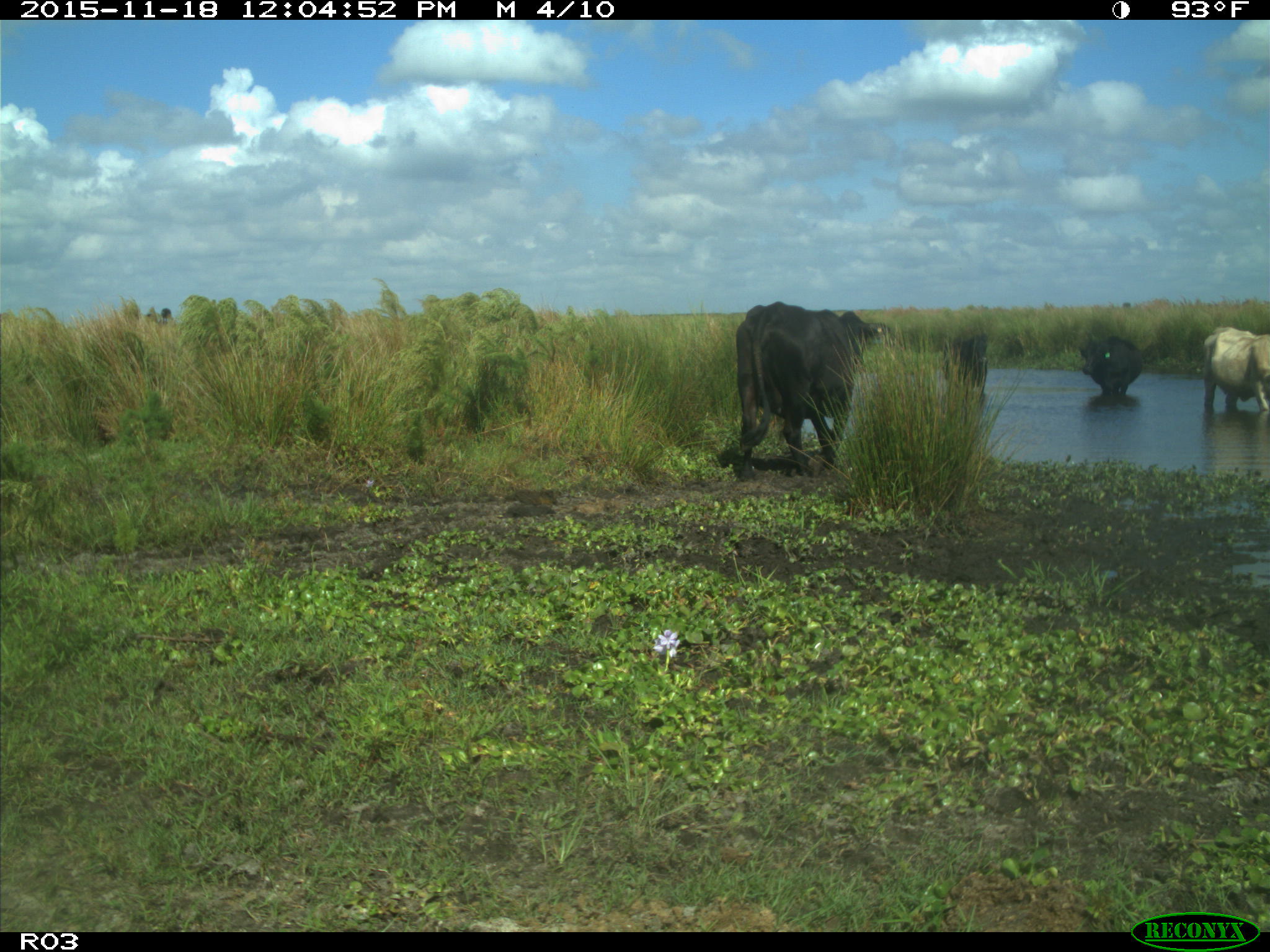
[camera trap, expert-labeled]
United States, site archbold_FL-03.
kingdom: Animalia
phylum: Chordata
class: Mammalia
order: Artiodactyla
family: Bovidae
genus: Bos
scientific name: Bos taurus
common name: domestic cow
Bos taurus (domestic cow).